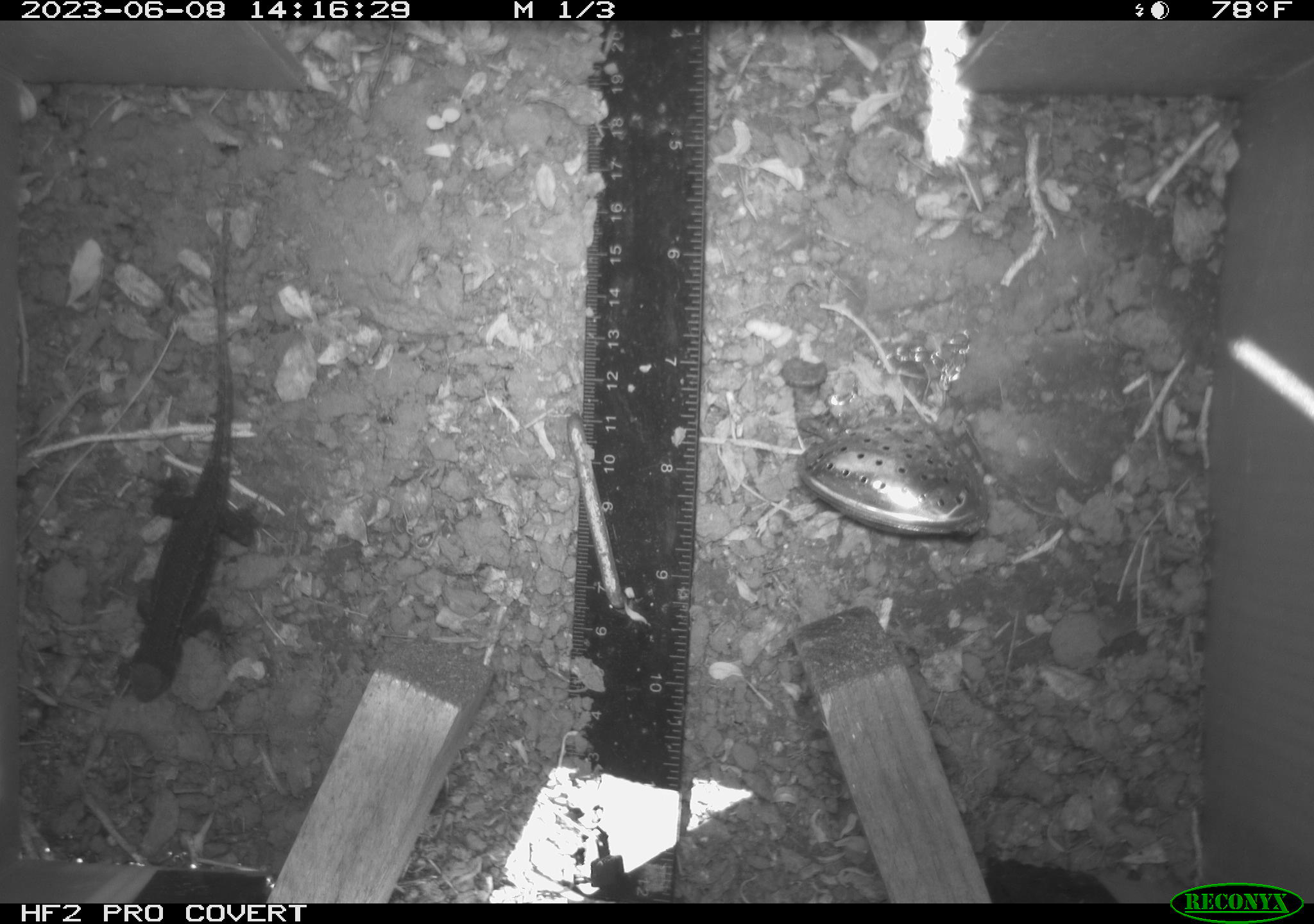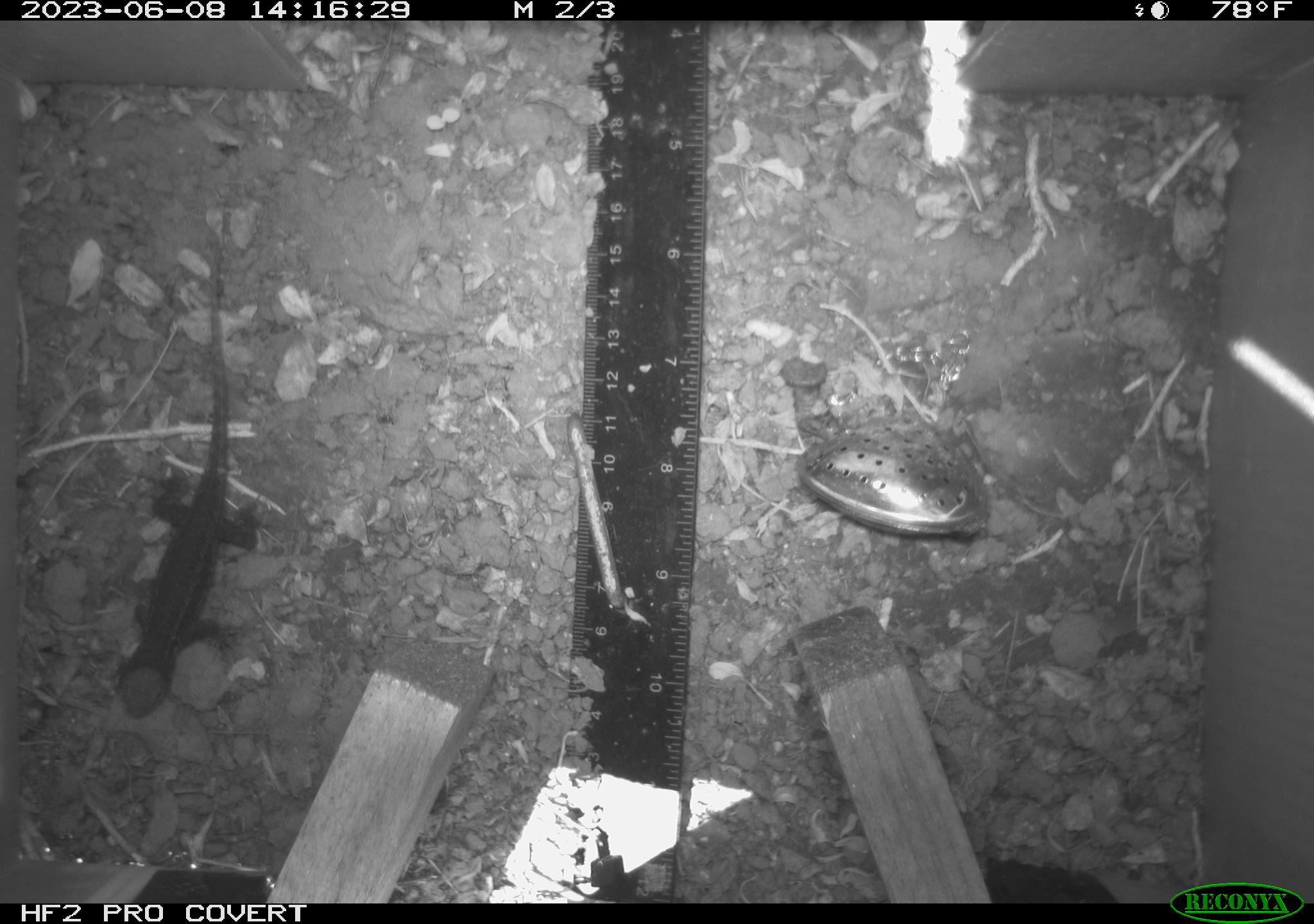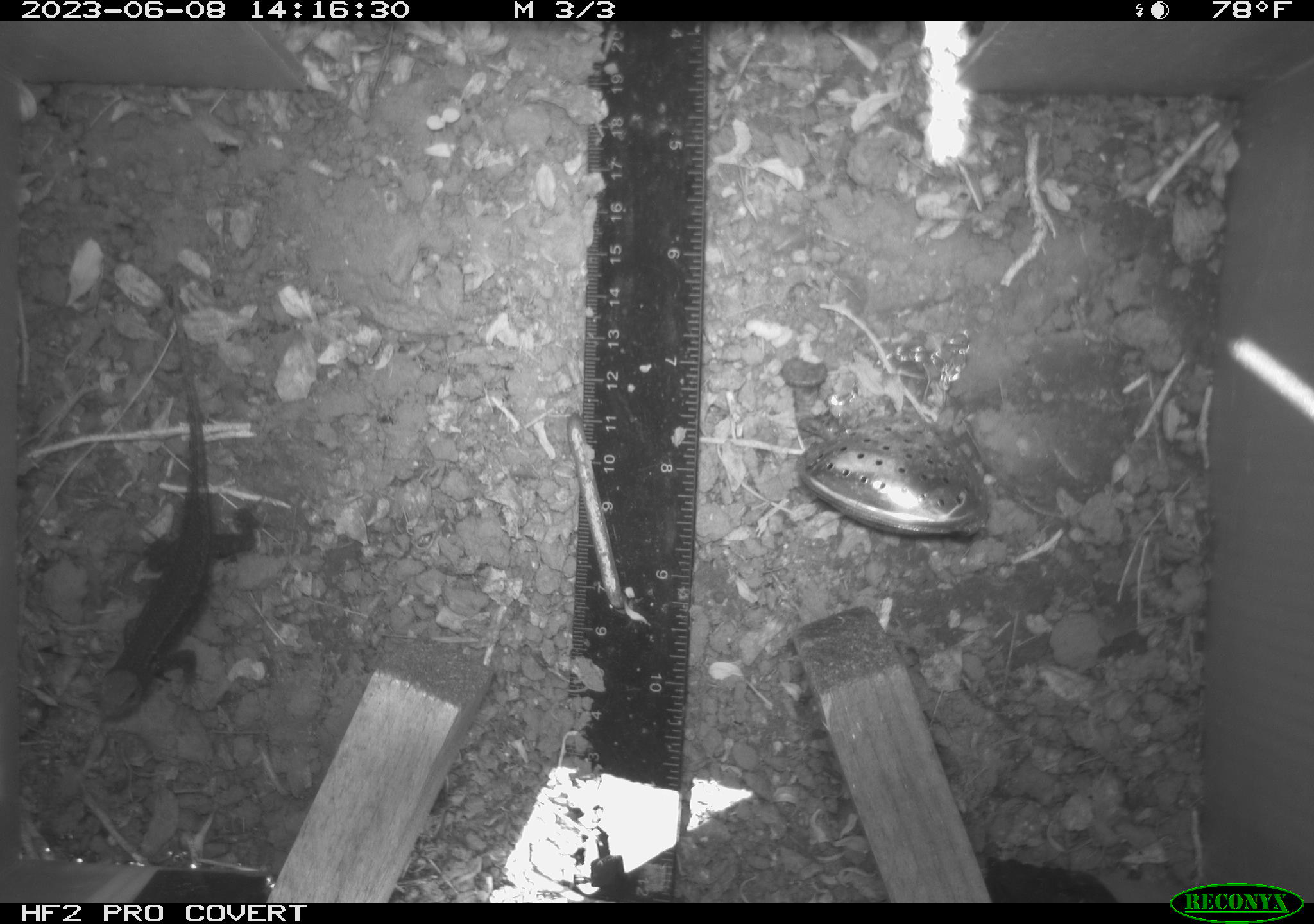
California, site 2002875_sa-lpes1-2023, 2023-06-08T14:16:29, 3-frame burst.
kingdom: Animalia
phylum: Chordata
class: Reptilia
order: Squamata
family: Phrynosomatidae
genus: Sceloporus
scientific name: Sceloporus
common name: spiny lizards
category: sceloporus species